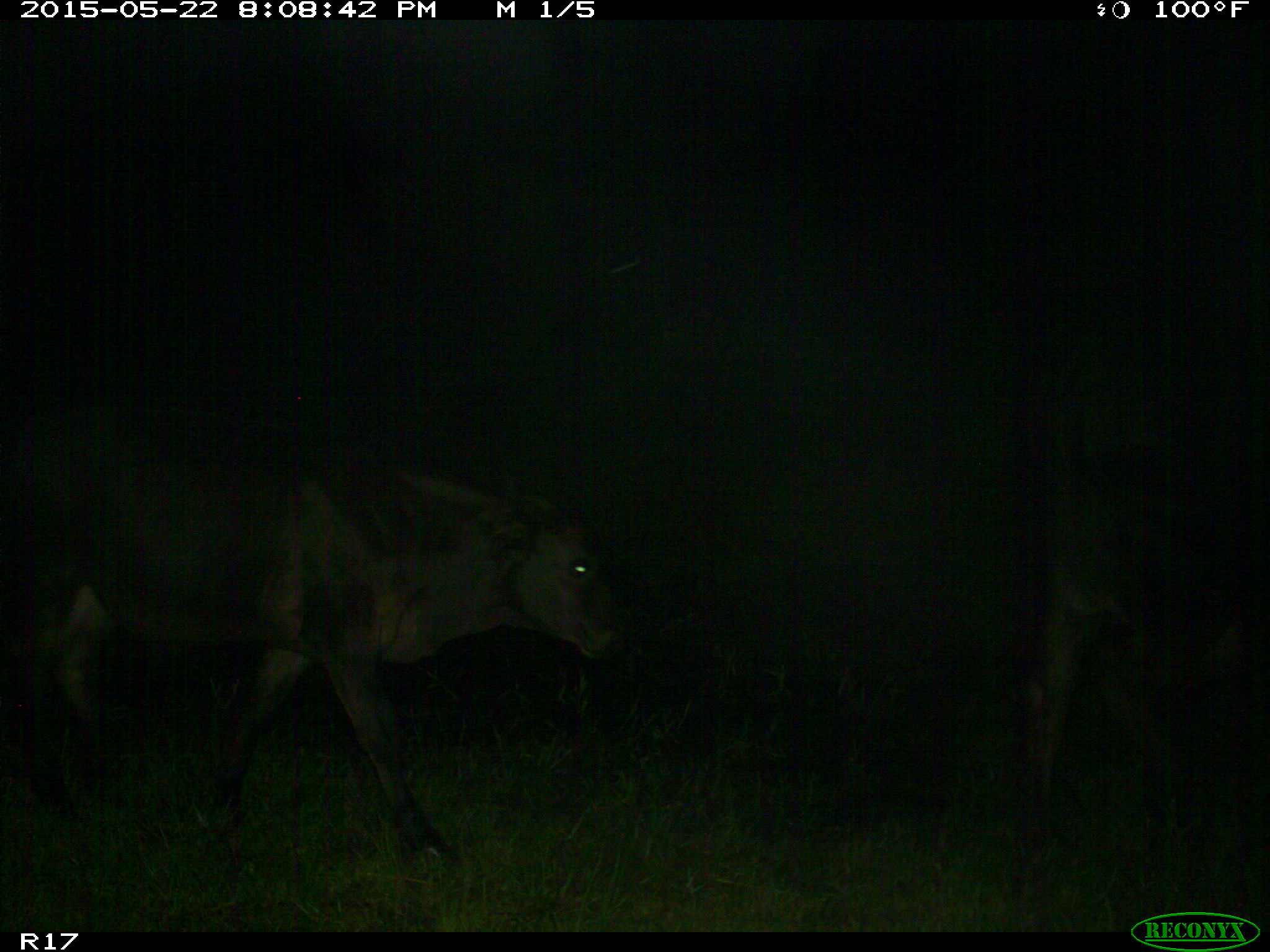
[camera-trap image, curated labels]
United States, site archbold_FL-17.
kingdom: Animalia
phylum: Chordata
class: Mammalia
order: Artiodactyla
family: Bovidae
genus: Bos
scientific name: Bos taurus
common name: domestic cow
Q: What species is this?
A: Bos taurus (domestic cow).